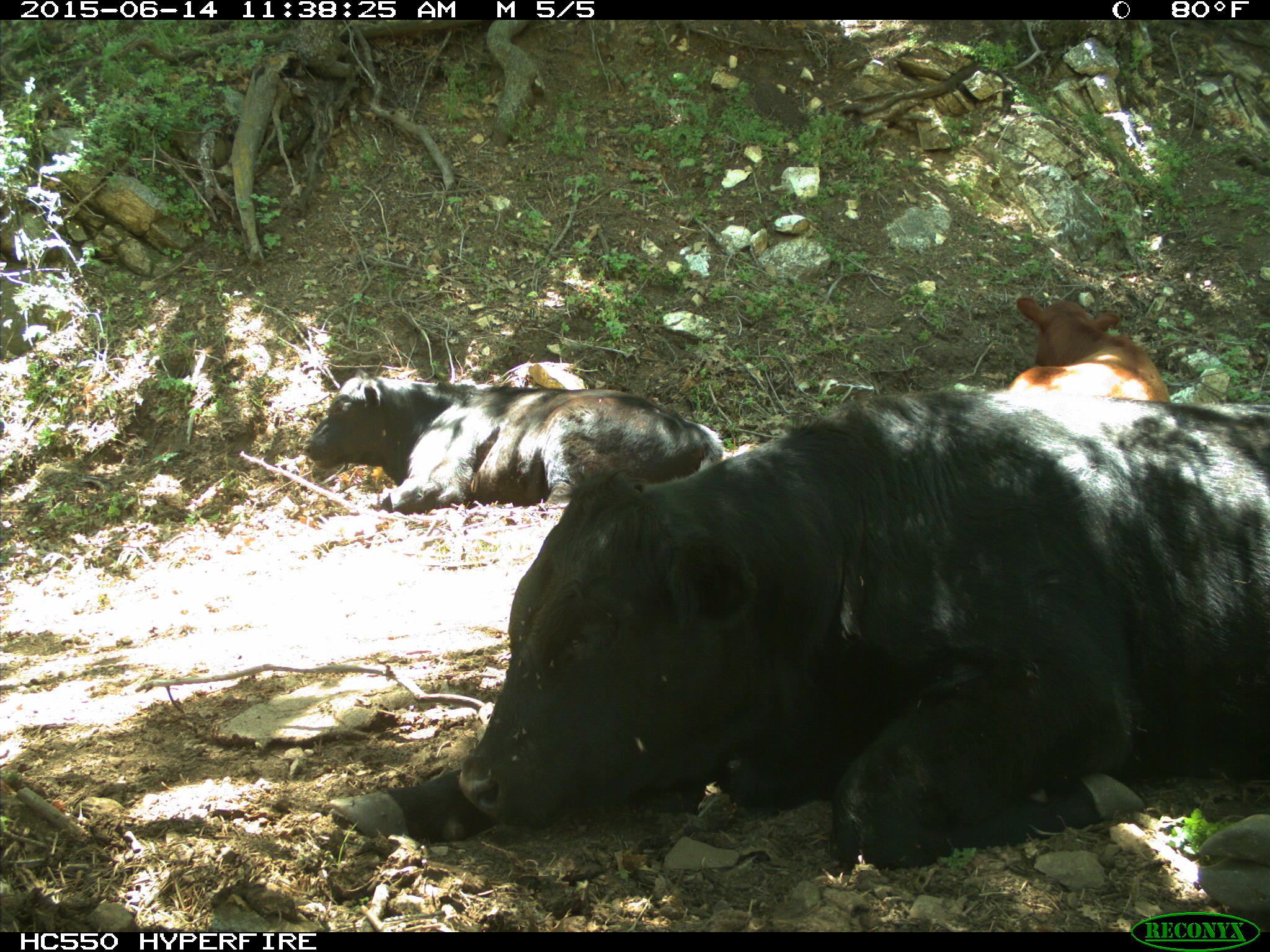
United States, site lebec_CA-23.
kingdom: Animalia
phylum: Chordata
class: Mammalia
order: Artiodactyla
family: Bovidae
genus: Bos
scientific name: Bos taurus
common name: domestic cow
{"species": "Bos taurus (domestic cow)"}